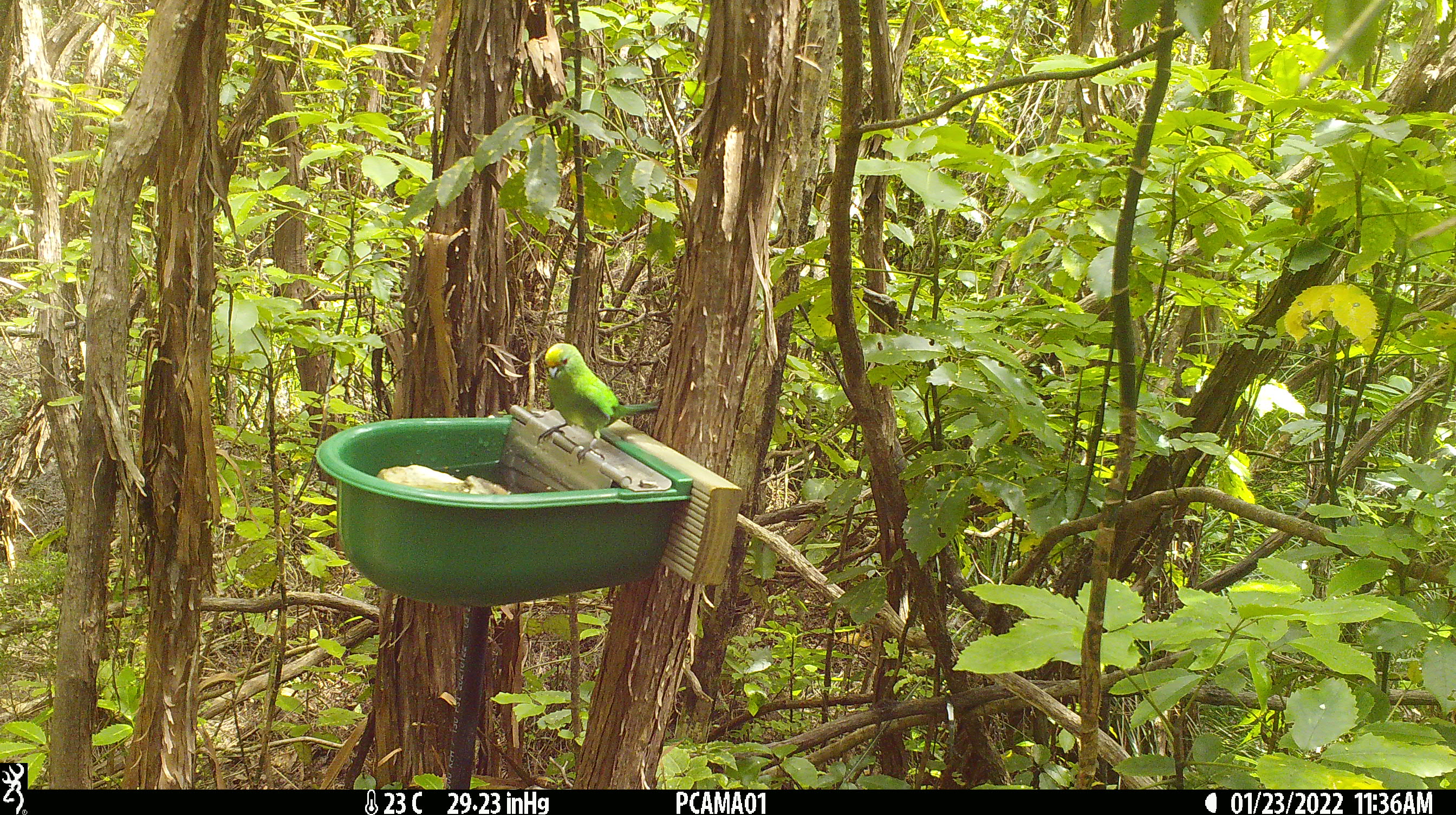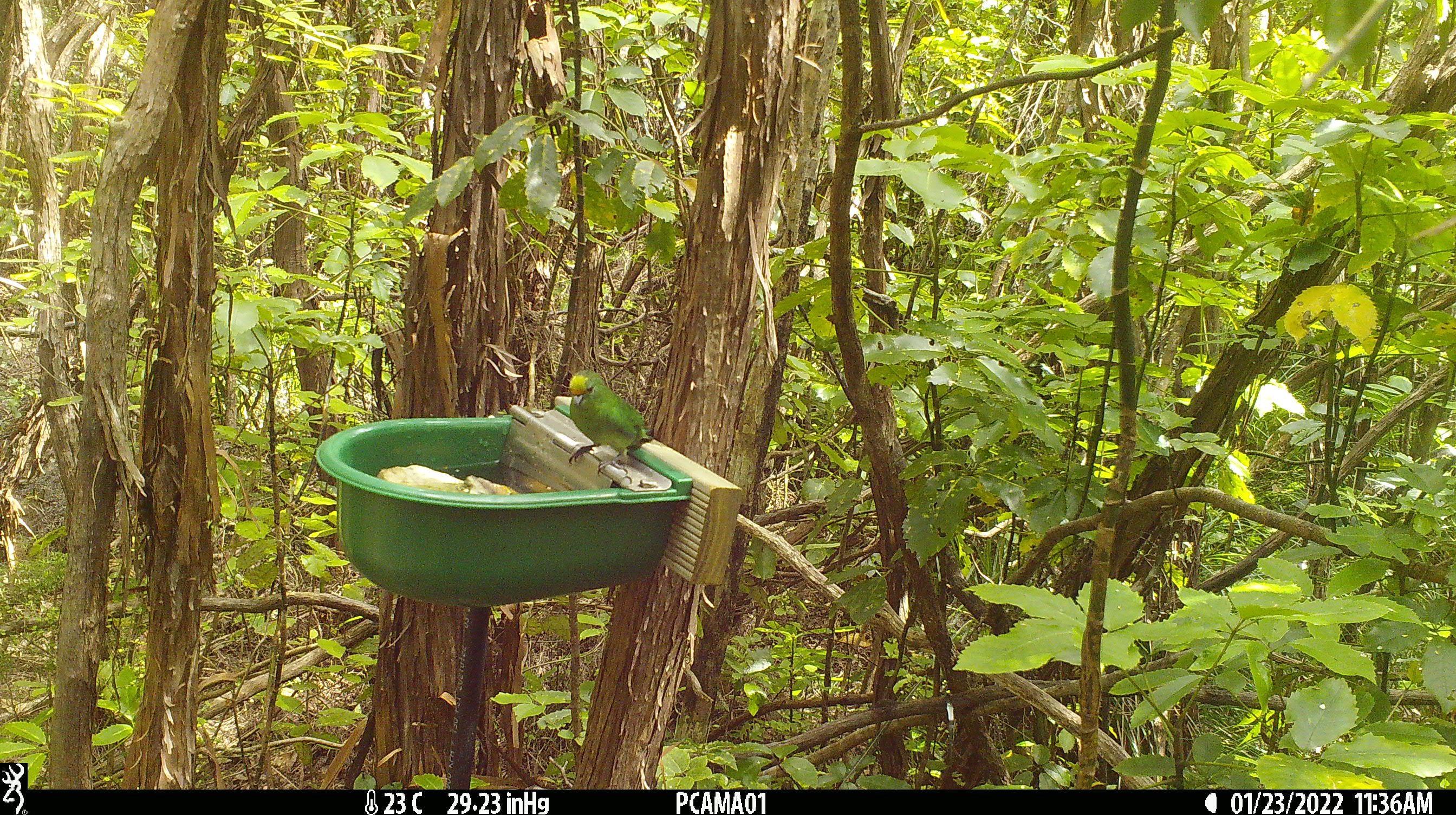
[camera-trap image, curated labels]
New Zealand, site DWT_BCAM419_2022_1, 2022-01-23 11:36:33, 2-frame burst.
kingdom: Animalia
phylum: Chordata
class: Aves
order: Psittaciformes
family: Psittaculidae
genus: Cyanoramphus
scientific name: Cyanoramphus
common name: parakeet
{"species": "parakeet (Cyanoramphus)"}